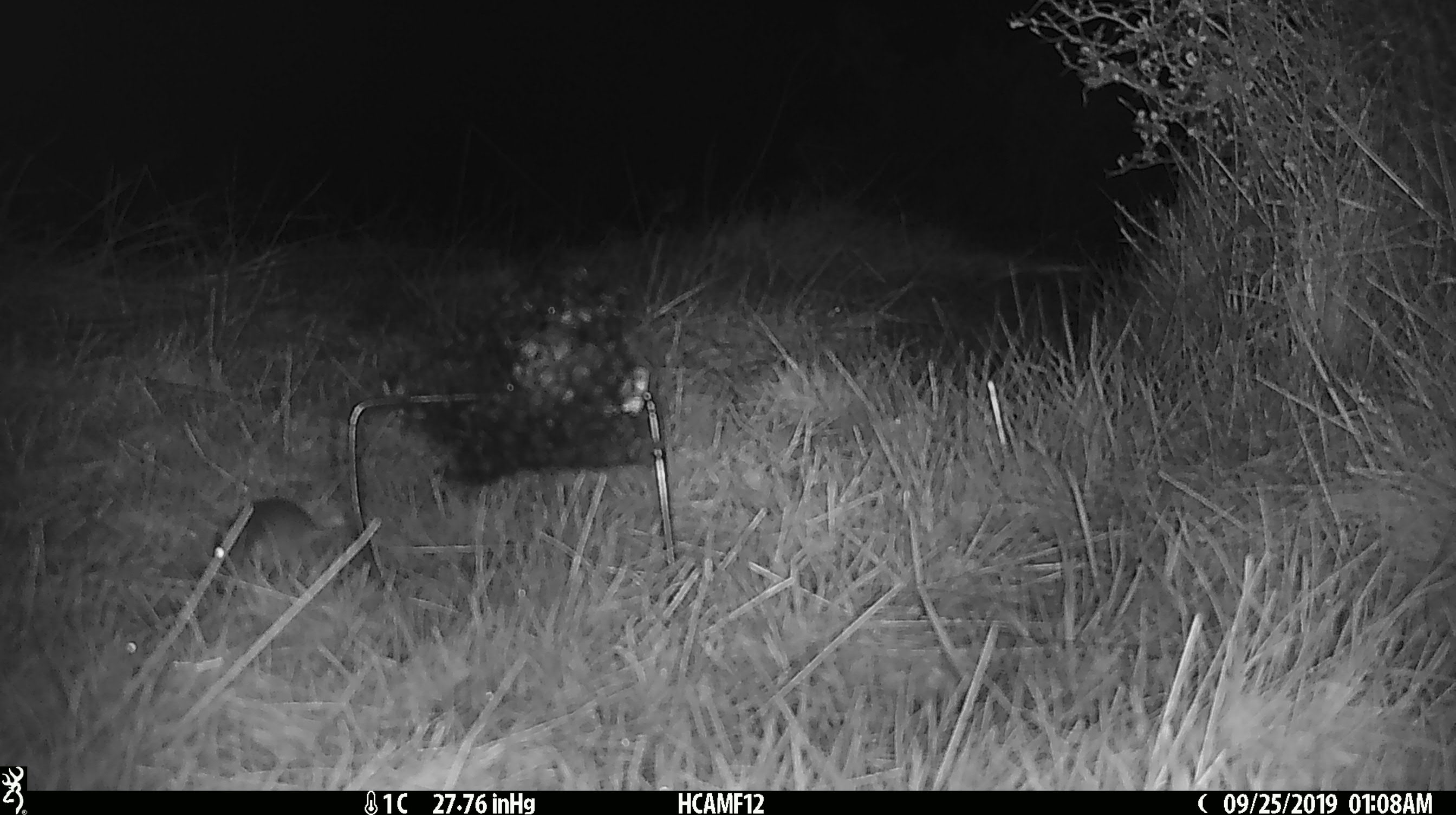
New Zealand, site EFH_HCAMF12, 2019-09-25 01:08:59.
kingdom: Animalia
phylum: Chordata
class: Mammalia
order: Rodentia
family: Muridae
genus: Mus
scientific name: Mus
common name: mouse